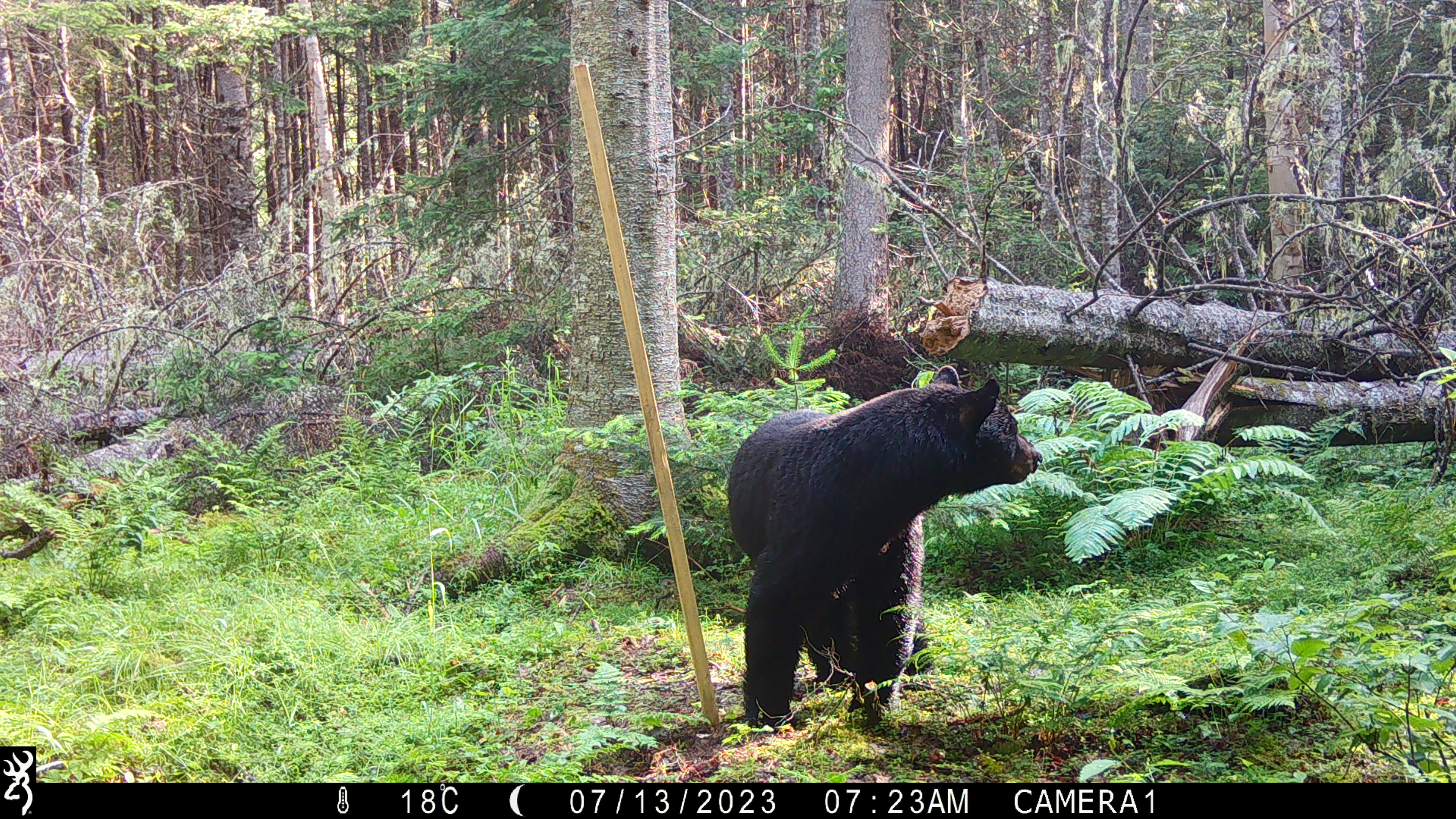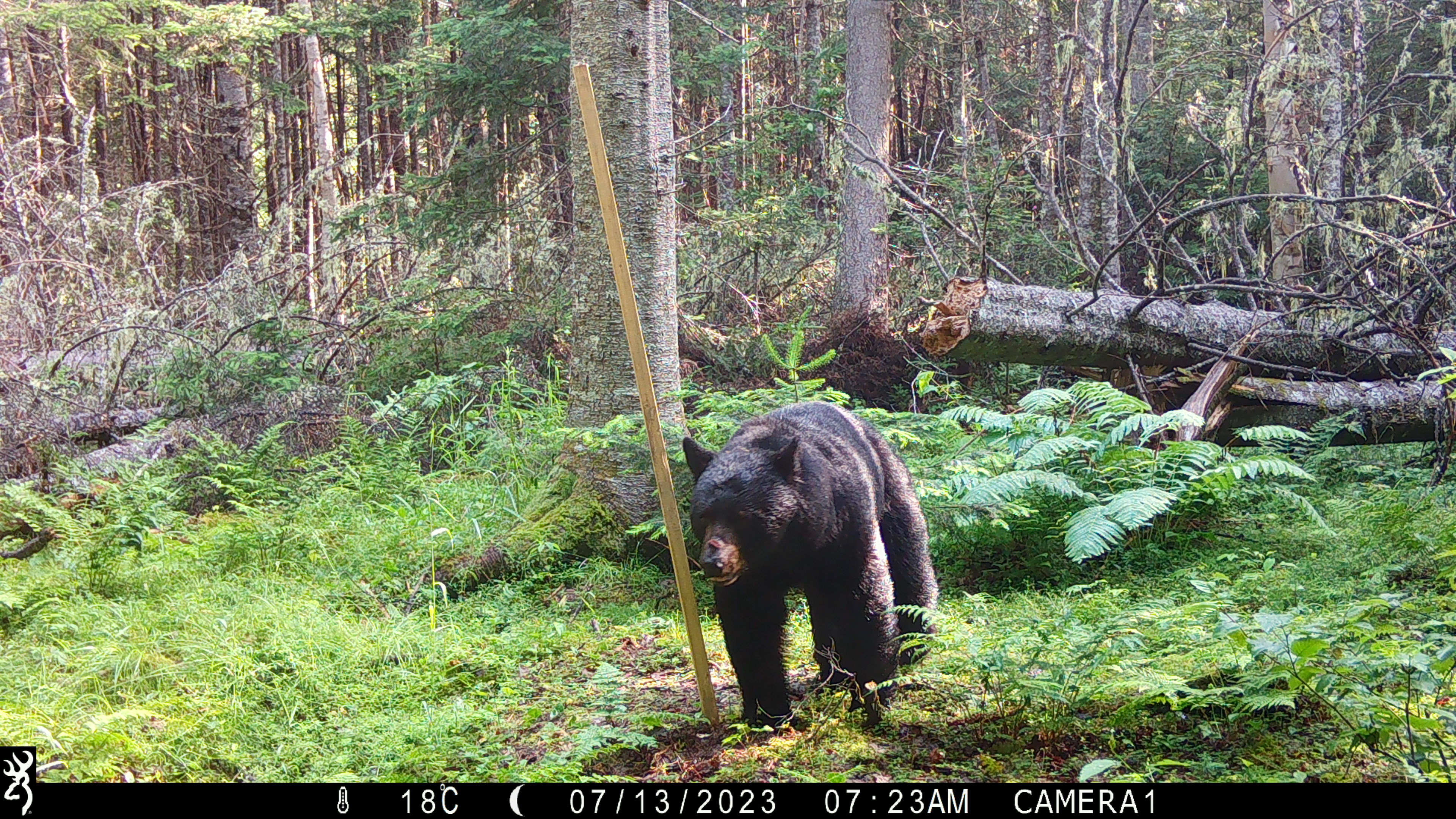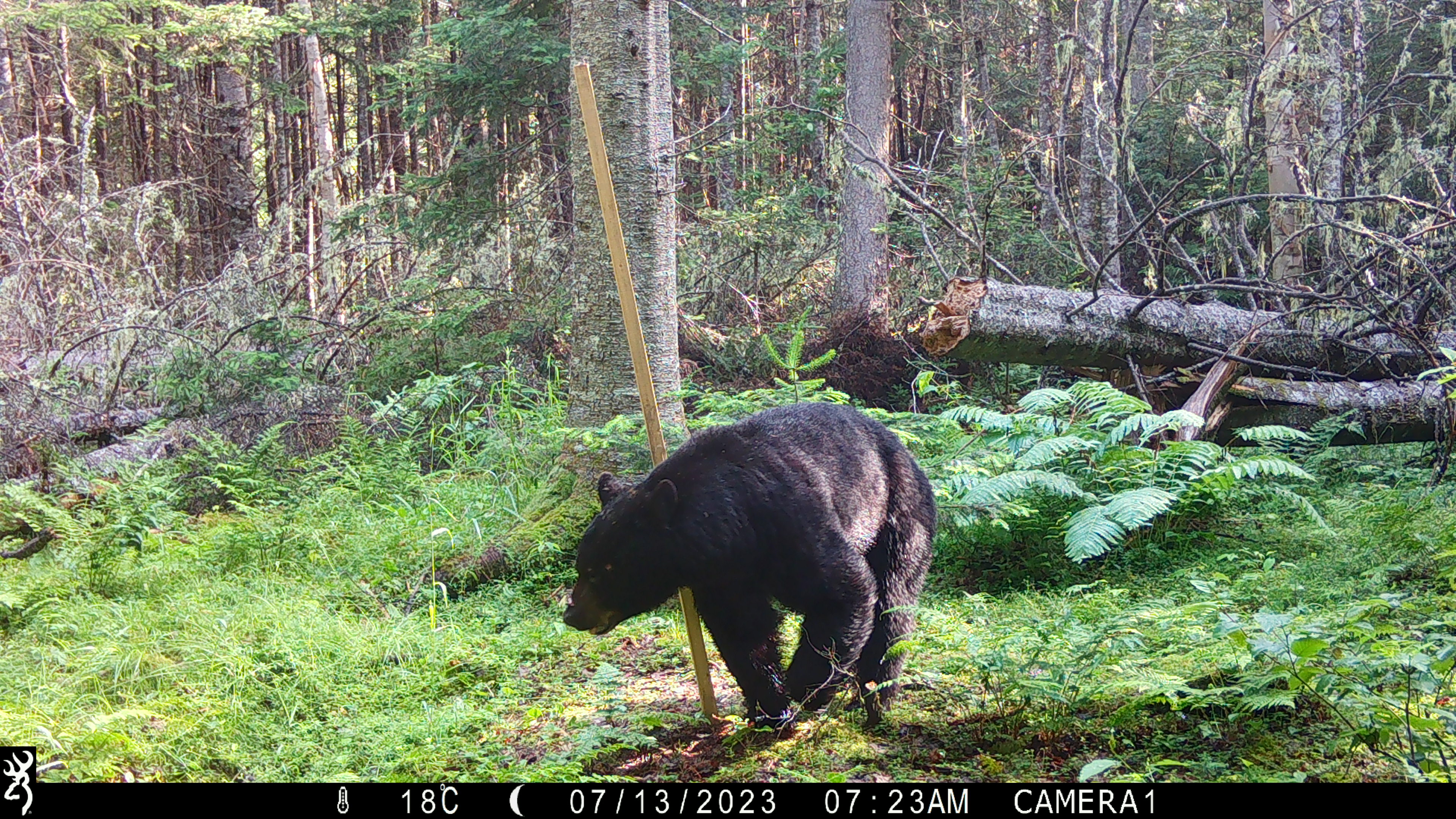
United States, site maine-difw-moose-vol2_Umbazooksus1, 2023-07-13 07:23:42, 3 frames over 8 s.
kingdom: Animalia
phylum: Chordata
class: Mammalia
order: Carnivora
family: Ursidae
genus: Ursus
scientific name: Ursus americanus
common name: black bear